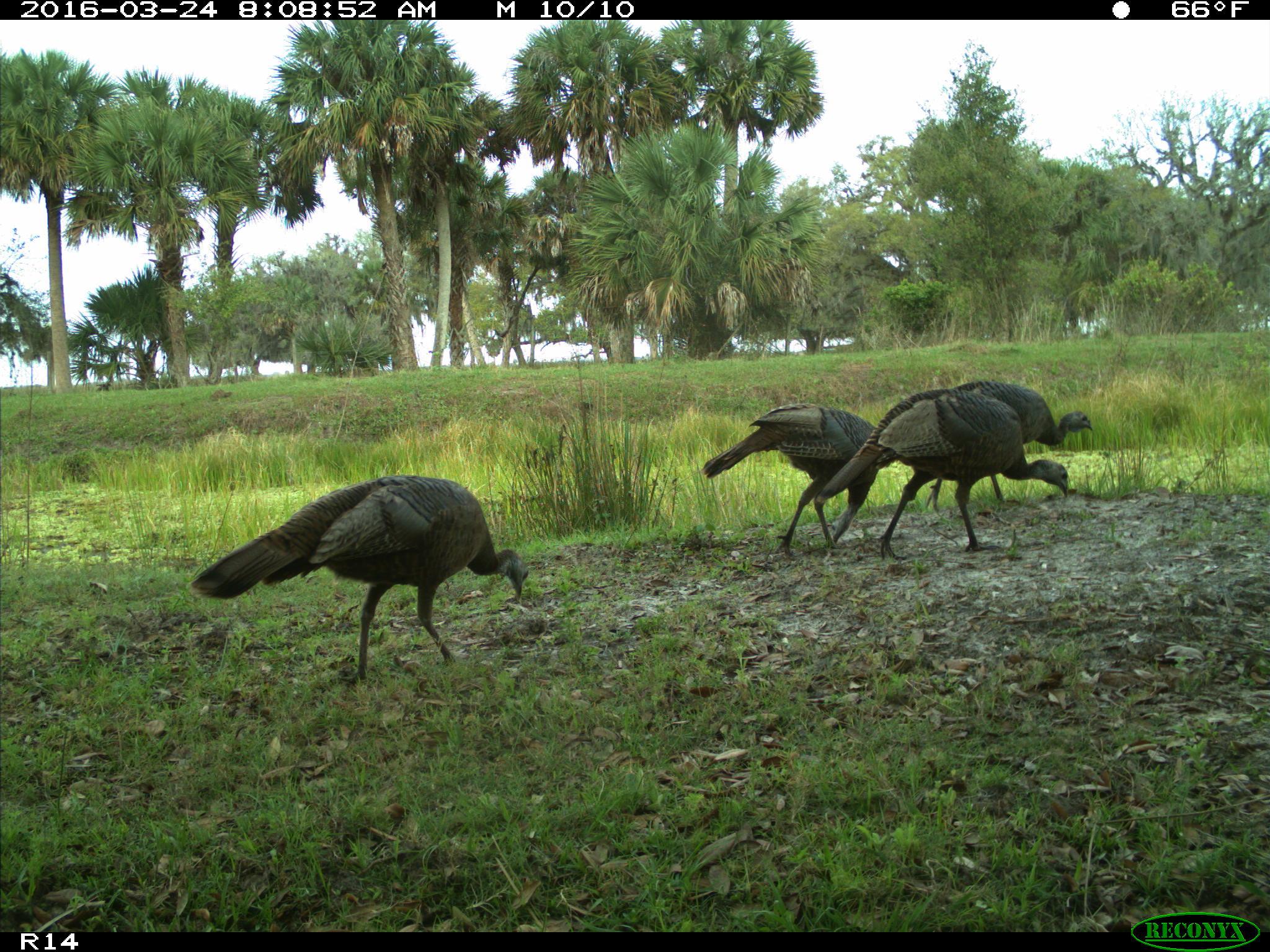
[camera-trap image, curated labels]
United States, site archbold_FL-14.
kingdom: Animalia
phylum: Chordata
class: Aves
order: Galliformes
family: Phasianidae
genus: Meleagris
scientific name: Meleagris gallopavo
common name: wild turkey